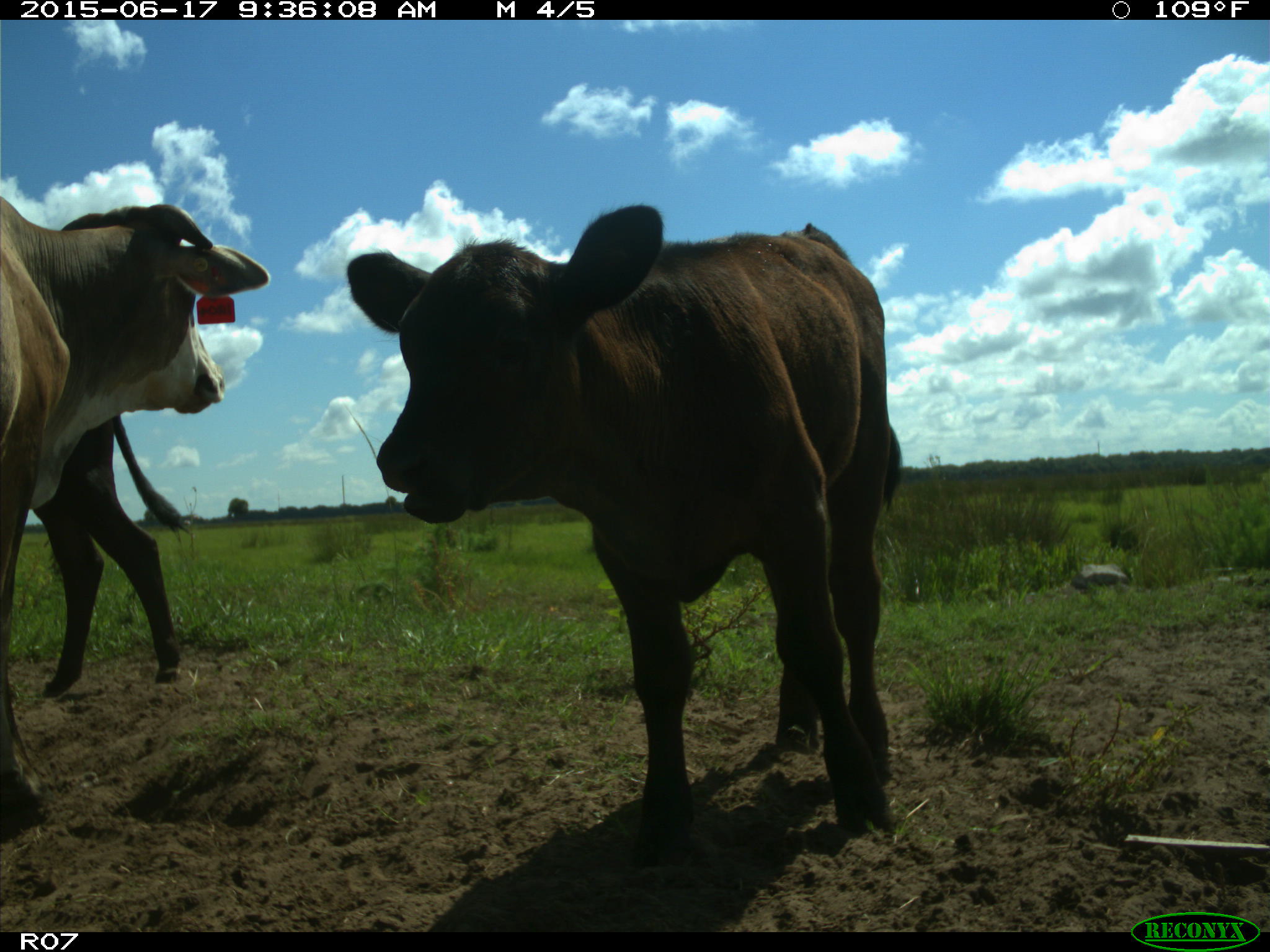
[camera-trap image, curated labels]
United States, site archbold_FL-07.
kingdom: Animalia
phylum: Chordata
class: Mammalia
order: Artiodactyla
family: Bovidae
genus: Bos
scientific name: Bos taurus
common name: domestic cow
Bos taurus (domestic cow).